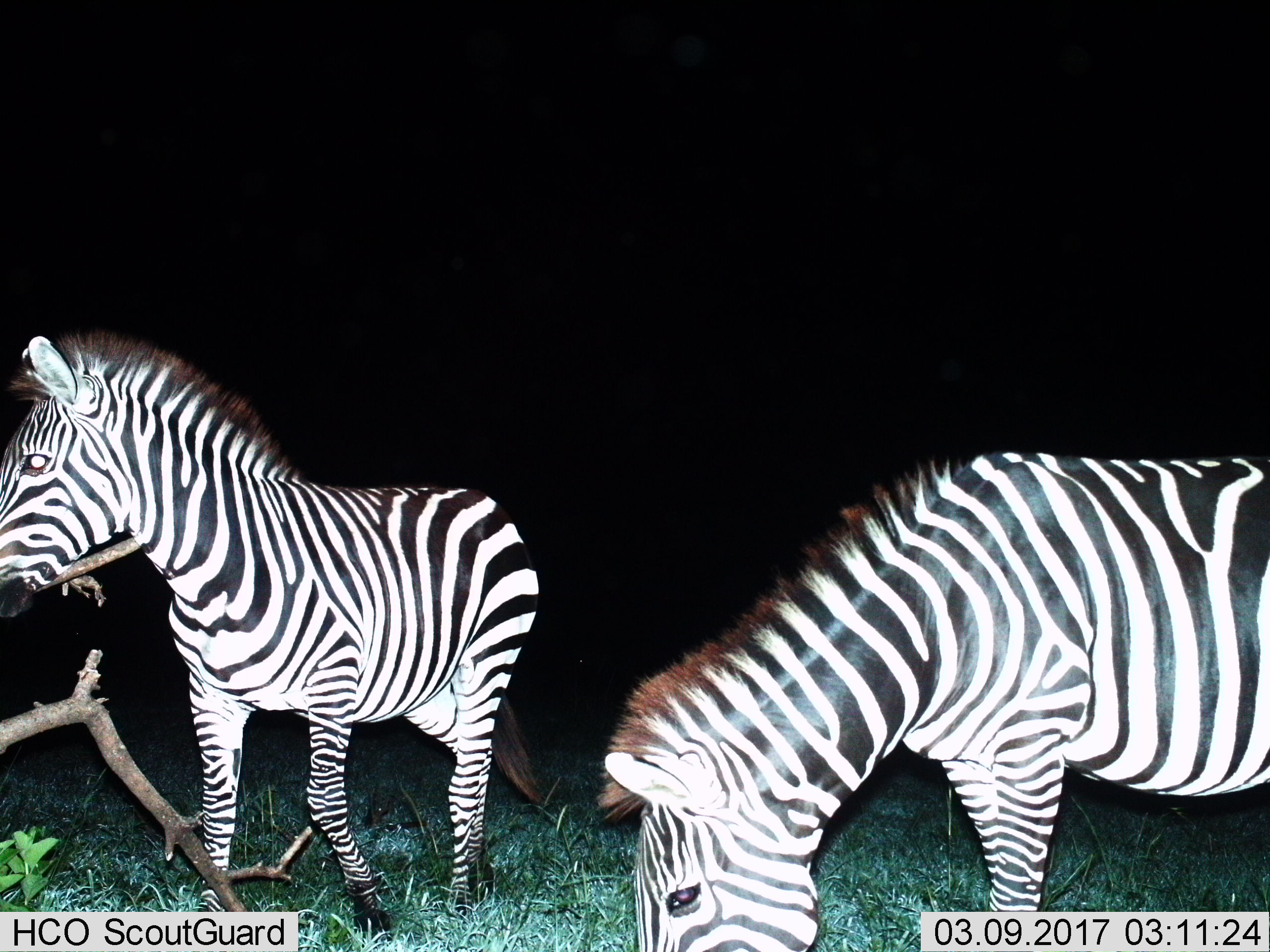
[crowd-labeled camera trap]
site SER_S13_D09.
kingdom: Animalia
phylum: Chordata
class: Mammalia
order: Perissodactyla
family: Equidae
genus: Equus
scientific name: Equus quagga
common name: plains zebra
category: zebraplains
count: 2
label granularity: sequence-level